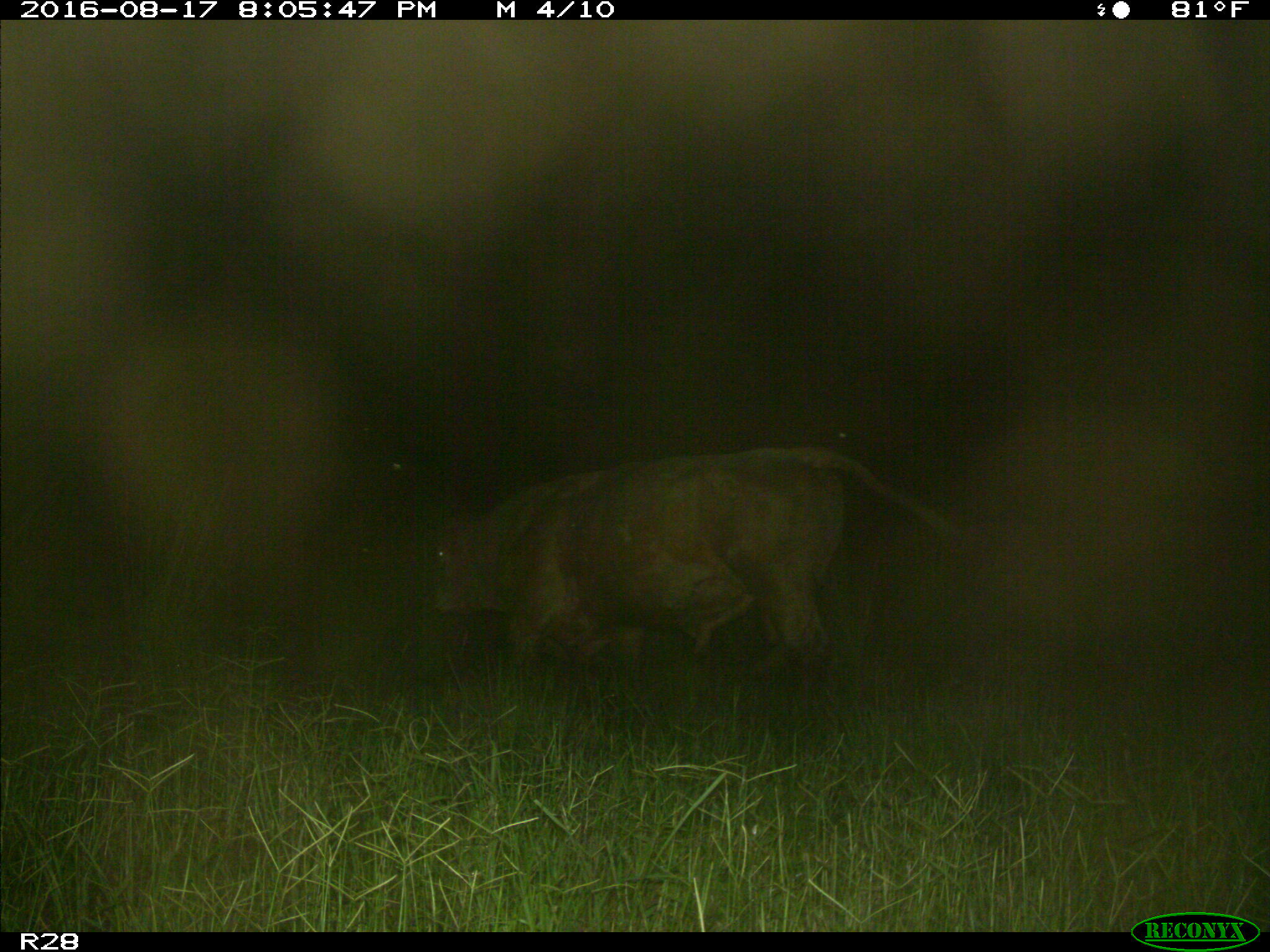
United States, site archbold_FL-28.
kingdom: Animalia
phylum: Chordata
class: Mammalia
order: Artiodactyla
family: Bovidae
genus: Bos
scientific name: Bos taurus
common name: domestic cow